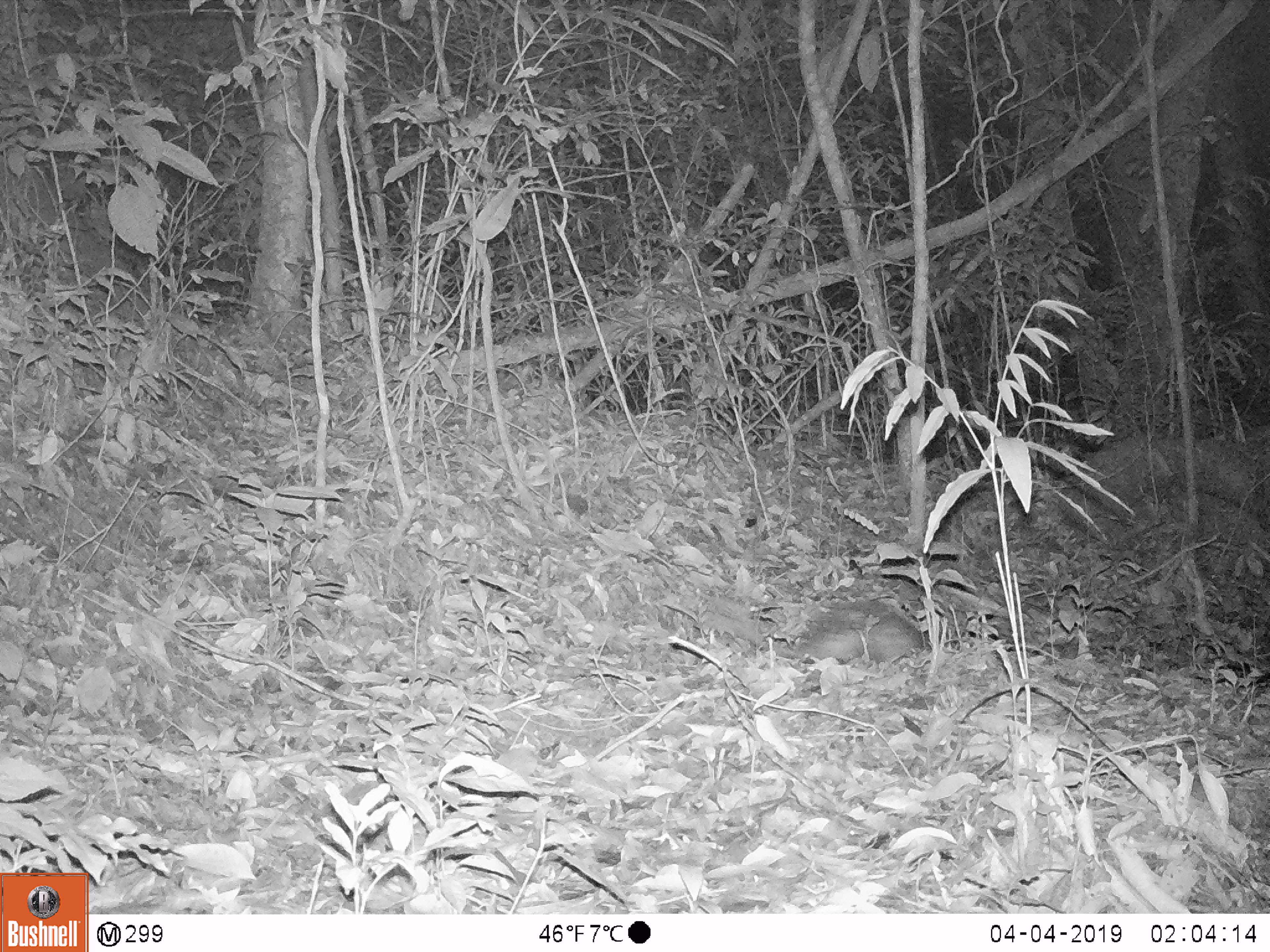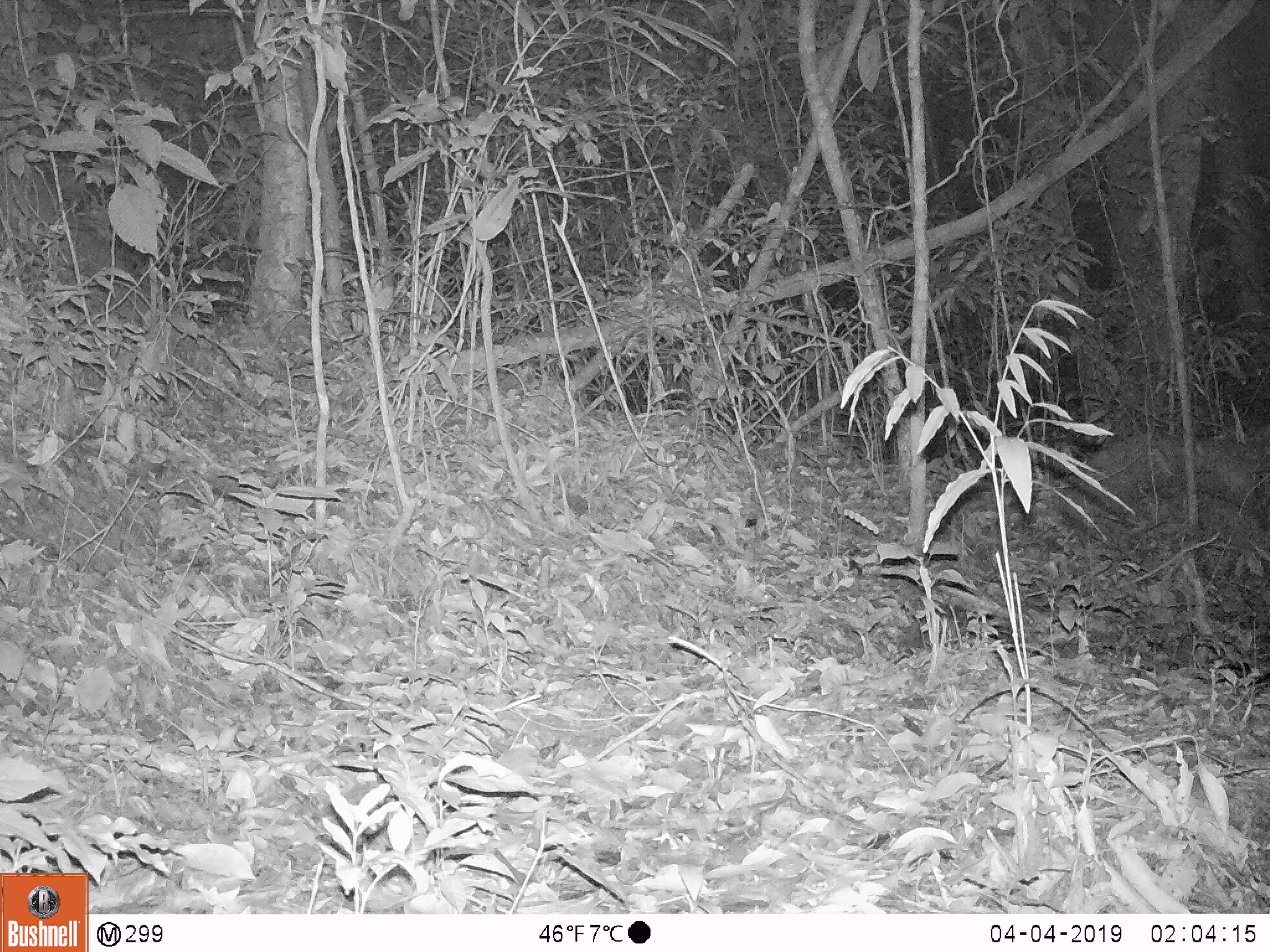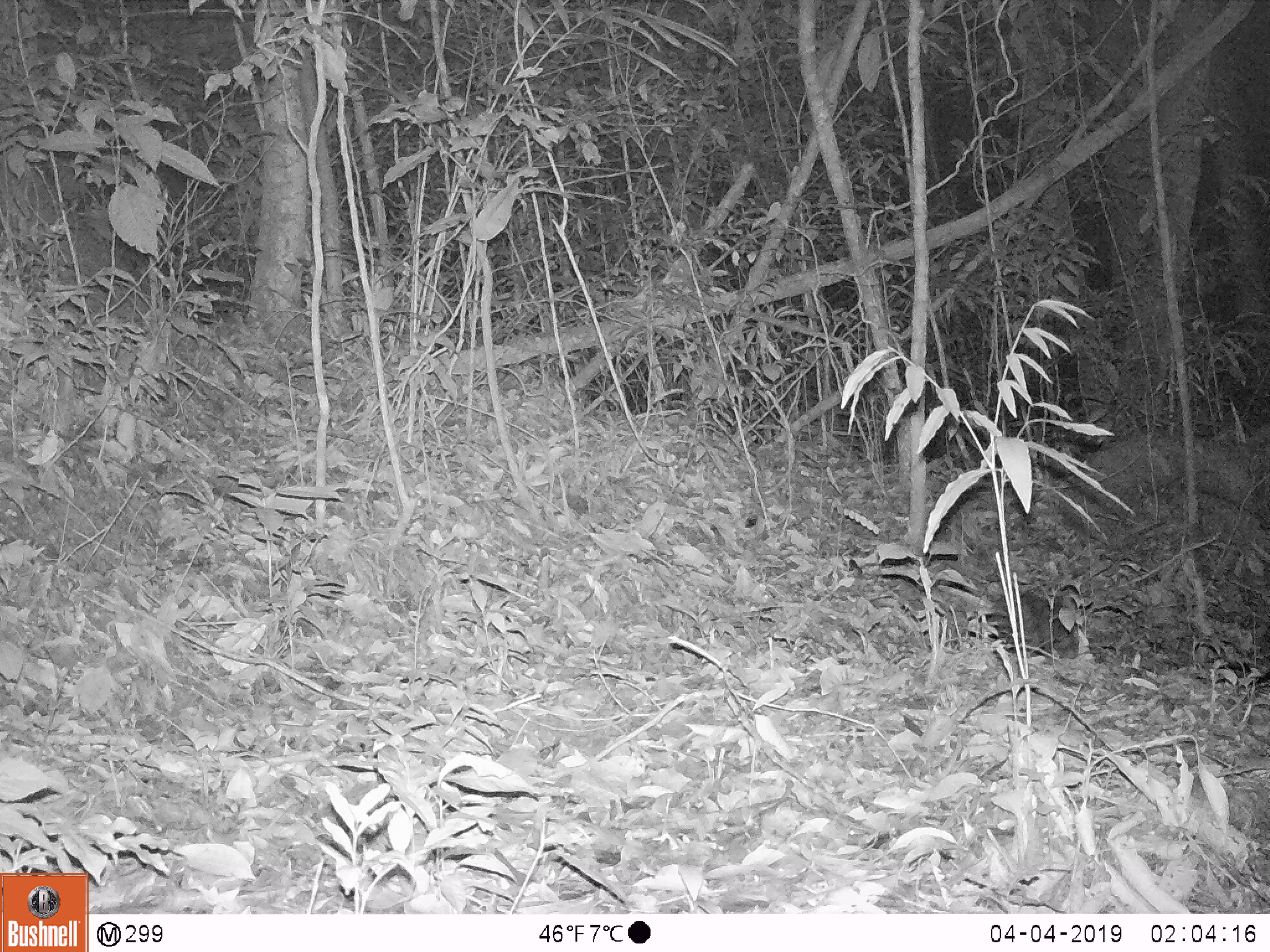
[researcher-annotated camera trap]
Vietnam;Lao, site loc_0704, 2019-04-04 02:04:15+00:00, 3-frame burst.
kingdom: Animalia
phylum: Chordata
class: Mammalia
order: Rodentia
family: Hystricidae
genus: Atherurus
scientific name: Atherurus macrourus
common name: asiatic brush-tailed porcupine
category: asiatic brush tailed porcupine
Asiatic brush tailed porcupine (asiatic brush-tailed porcupine) (Atherurus macrourus). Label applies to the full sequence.